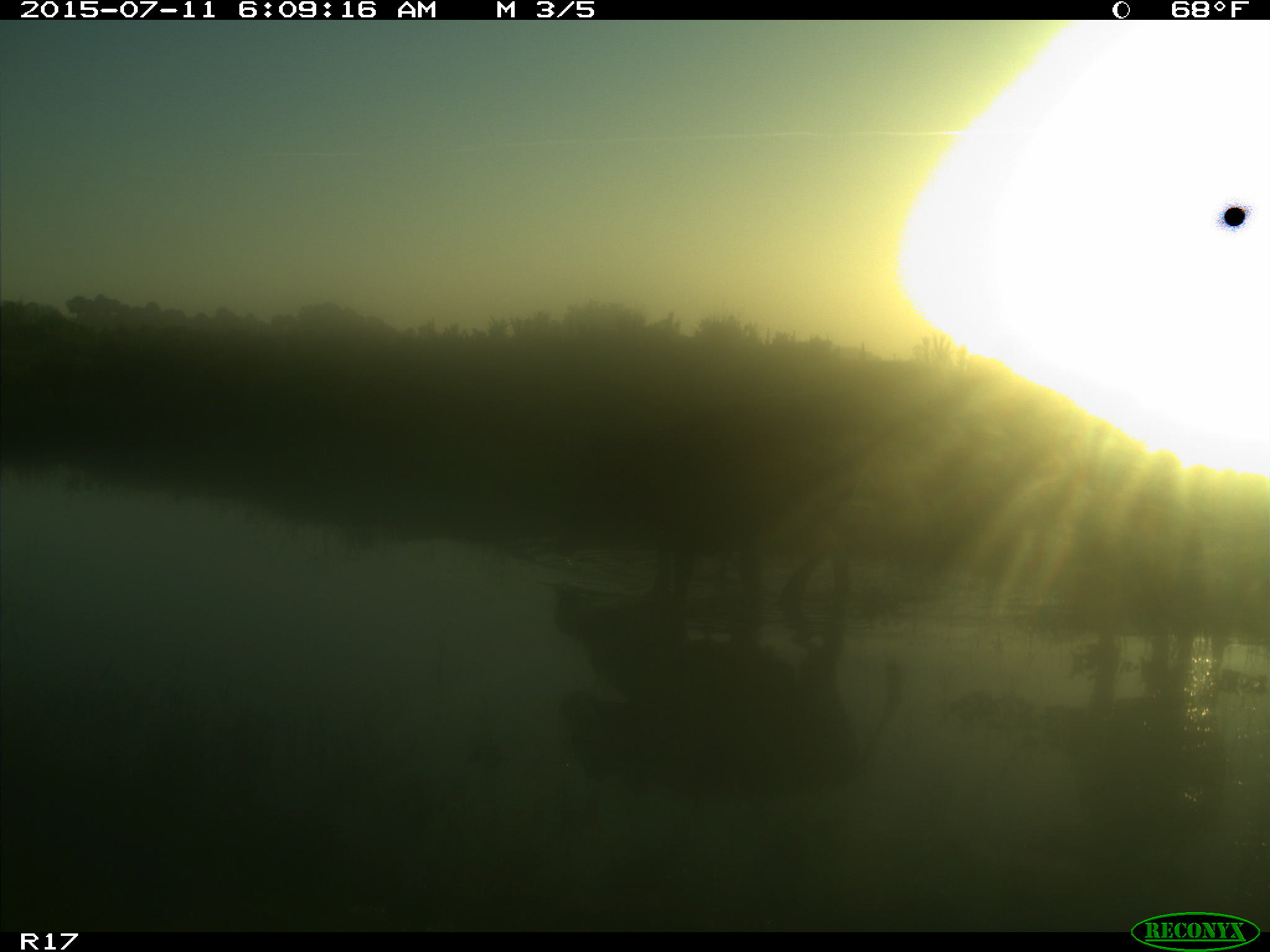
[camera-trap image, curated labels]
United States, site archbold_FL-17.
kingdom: Animalia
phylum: Chordata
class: Mammalia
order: Artiodactyla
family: Bovidae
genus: Bos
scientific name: Bos taurus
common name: domestic cow